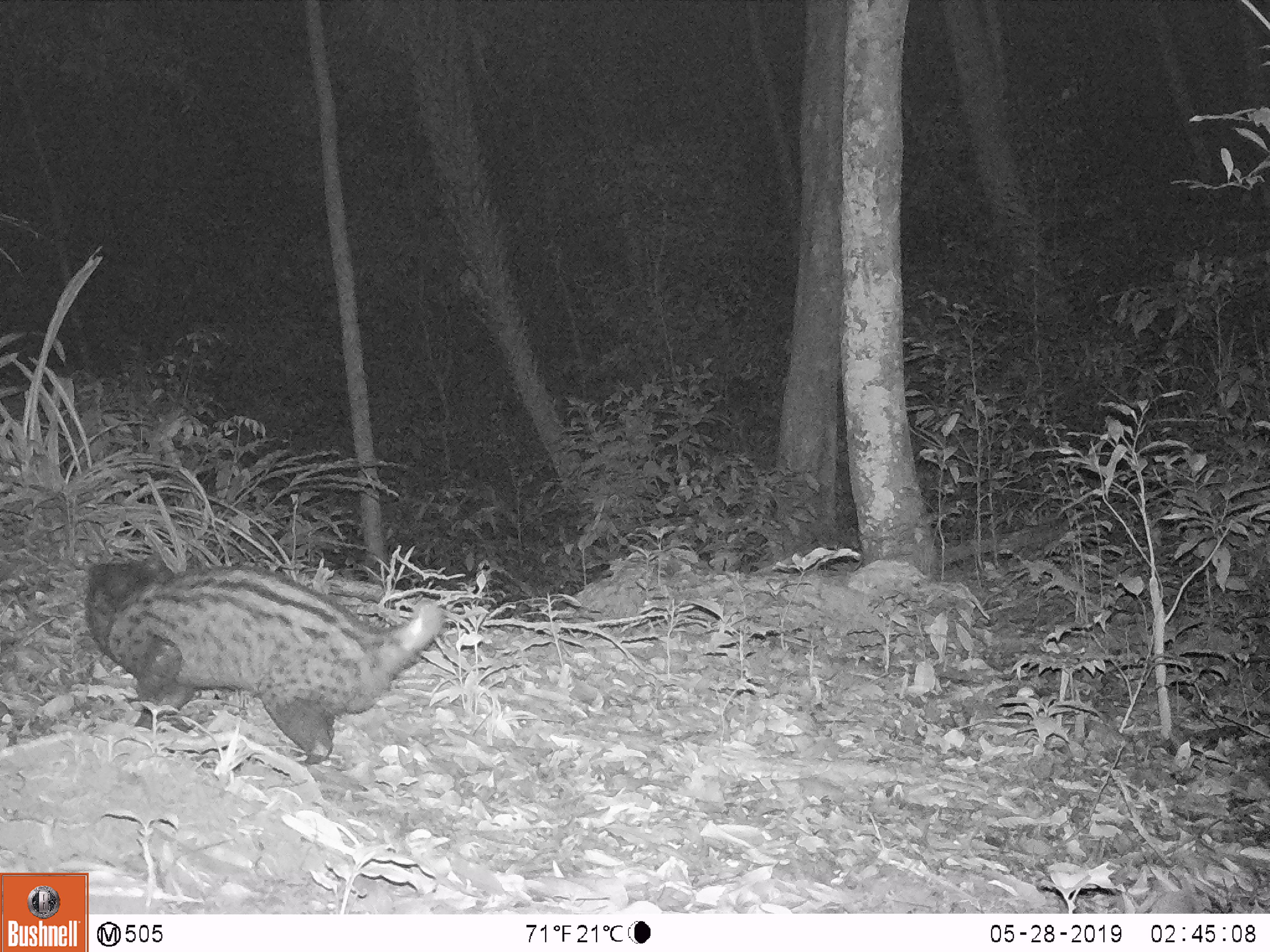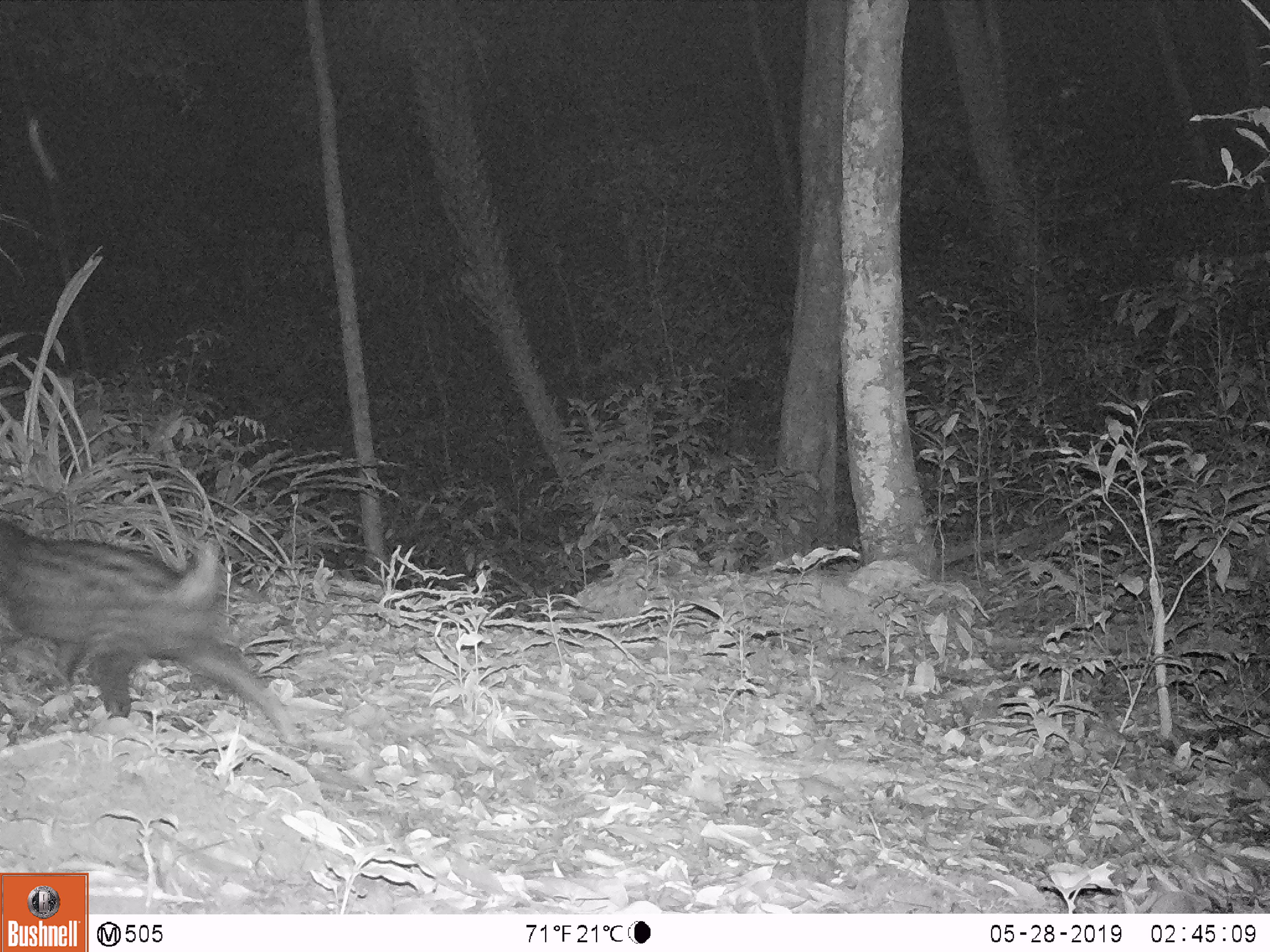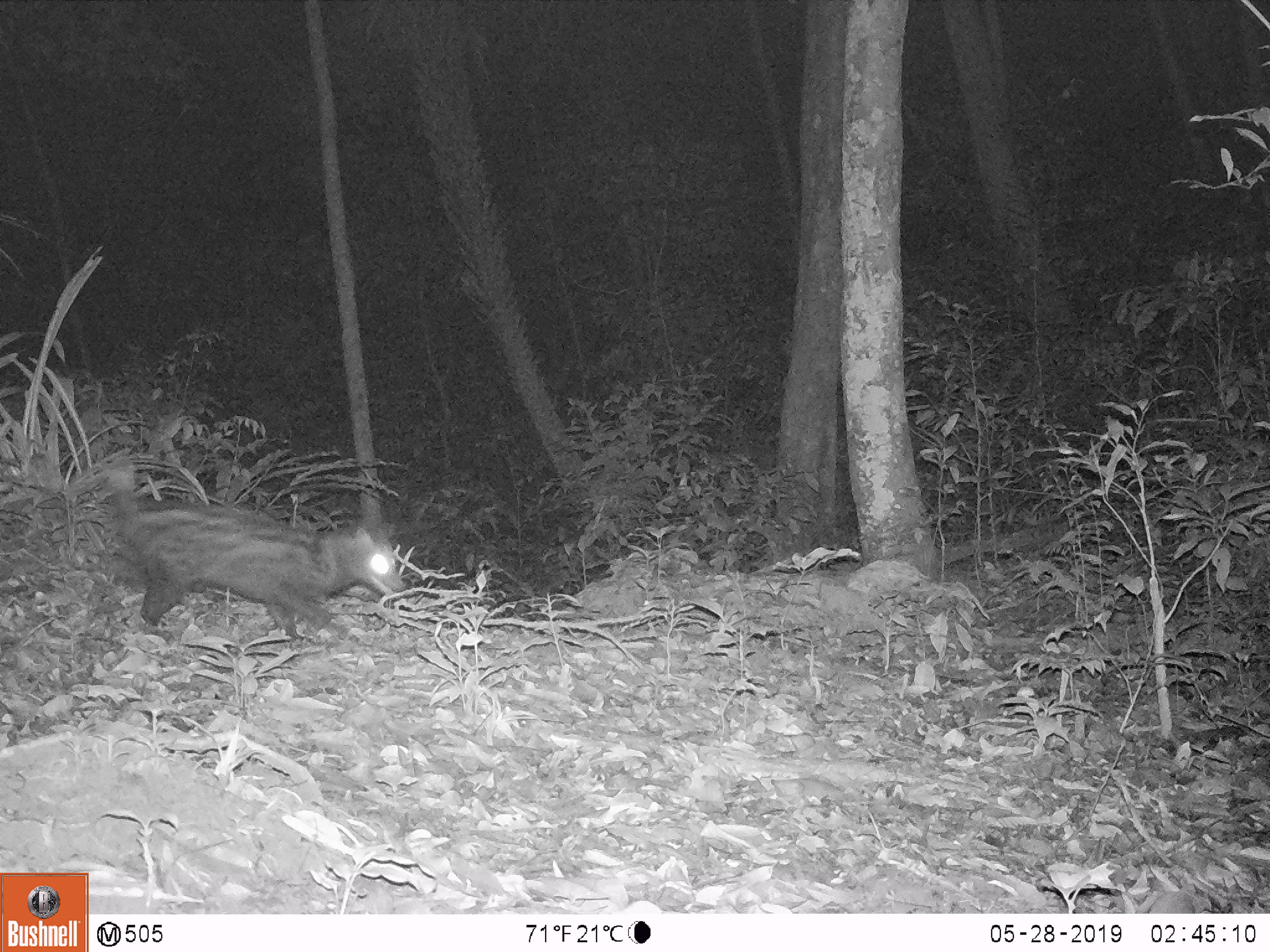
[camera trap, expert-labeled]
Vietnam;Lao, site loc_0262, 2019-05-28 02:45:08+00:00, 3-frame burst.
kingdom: Animalia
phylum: Chordata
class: Mammalia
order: Carnivora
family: Viverridae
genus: Paradoxurus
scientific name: Paradoxurus hermaphroditus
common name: common palm civet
Common palm civet (Paradoxurus hermaphroditus). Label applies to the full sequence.